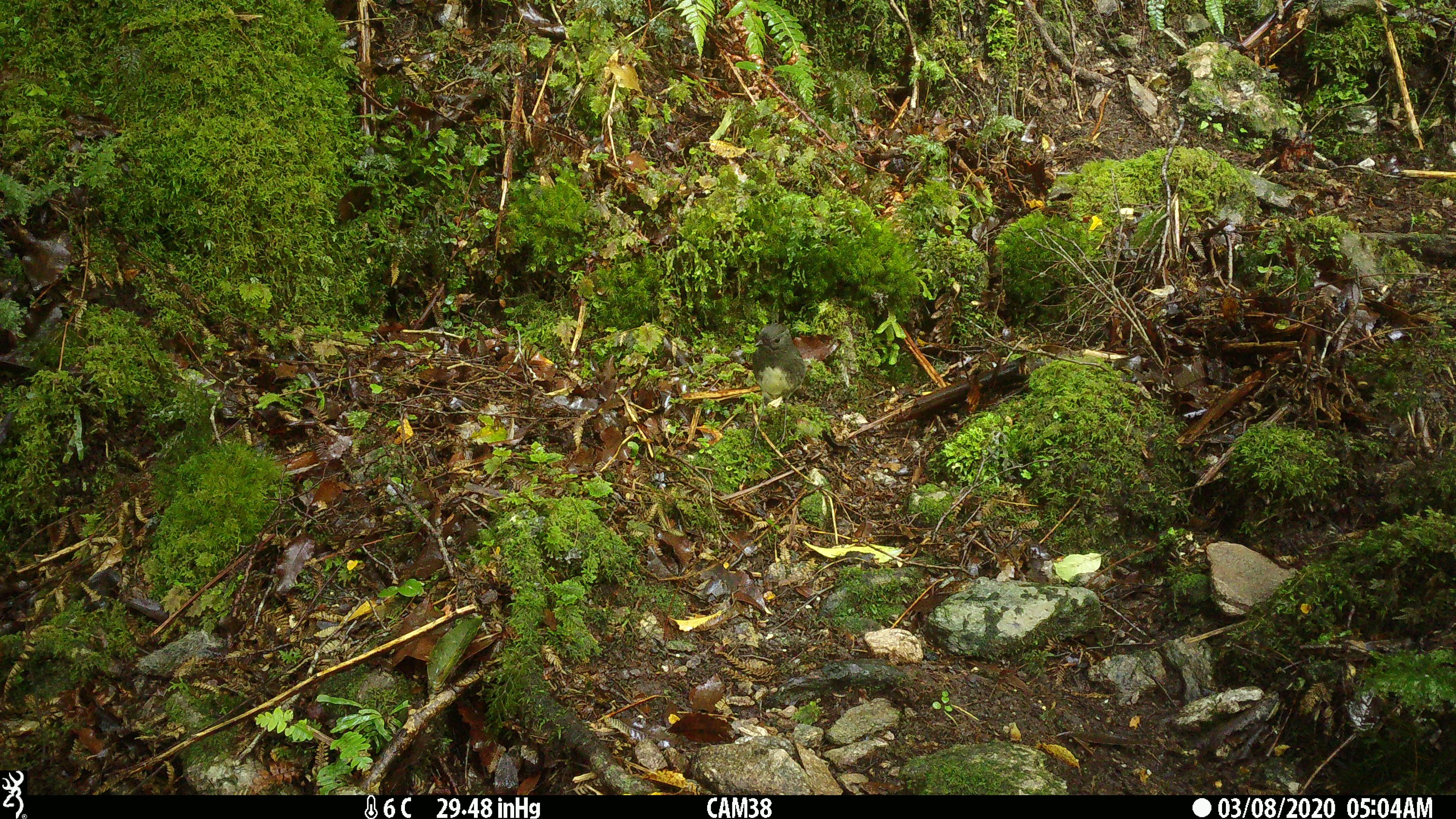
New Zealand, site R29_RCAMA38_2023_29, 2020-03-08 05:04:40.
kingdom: Animalia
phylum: Chordata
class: Aves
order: Passeriformes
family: Petroicidae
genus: Petroica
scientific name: Petroica australis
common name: new zealand robin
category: robin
Robin (new zealand robin) (Petroica australis).